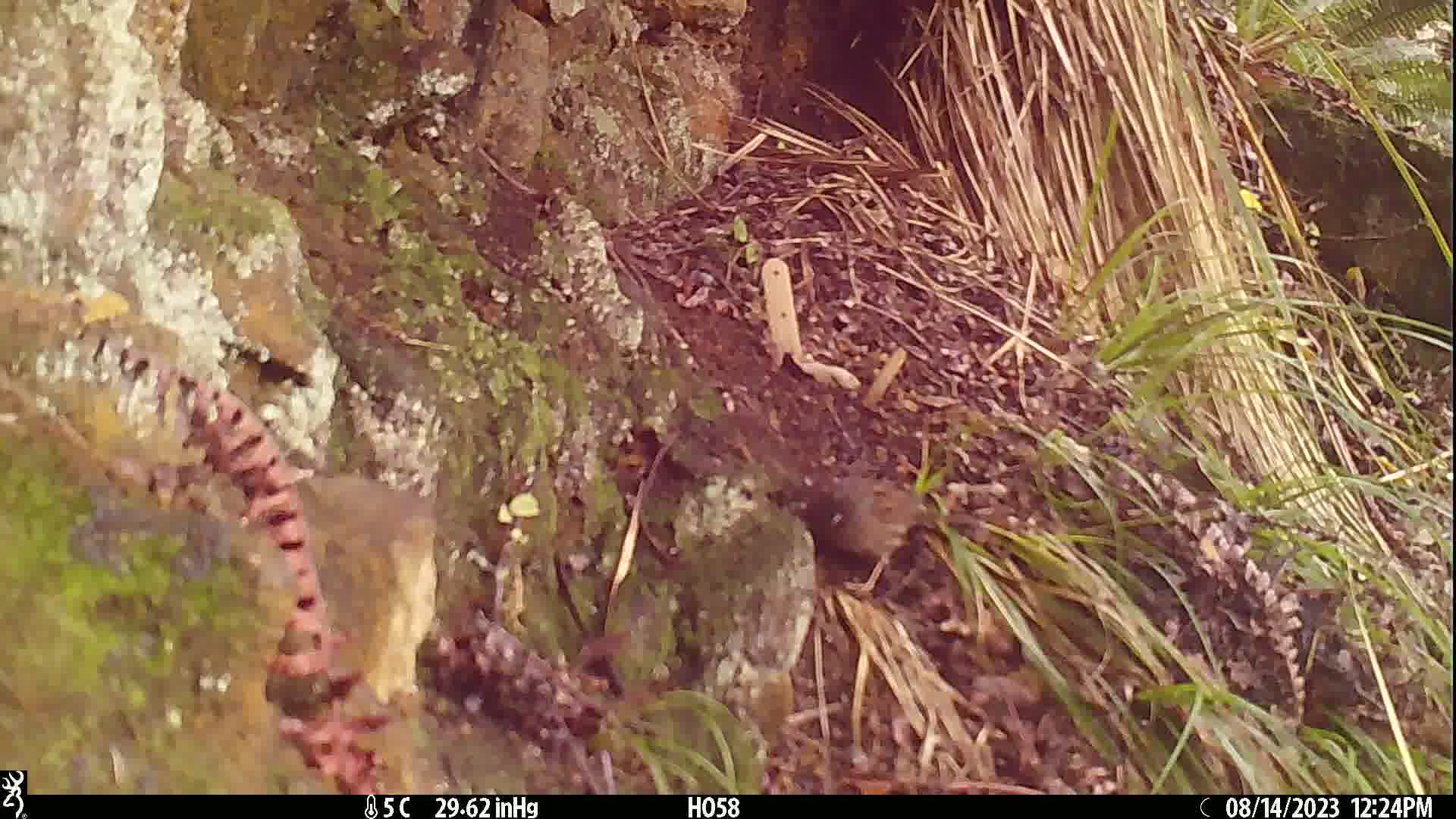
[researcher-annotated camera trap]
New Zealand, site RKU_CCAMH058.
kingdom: Animalia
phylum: Chordata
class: Aves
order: Passeriformes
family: Prunellidae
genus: Prunella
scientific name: Prunella modularis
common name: dunnock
Dunnock (Prunella modularis).